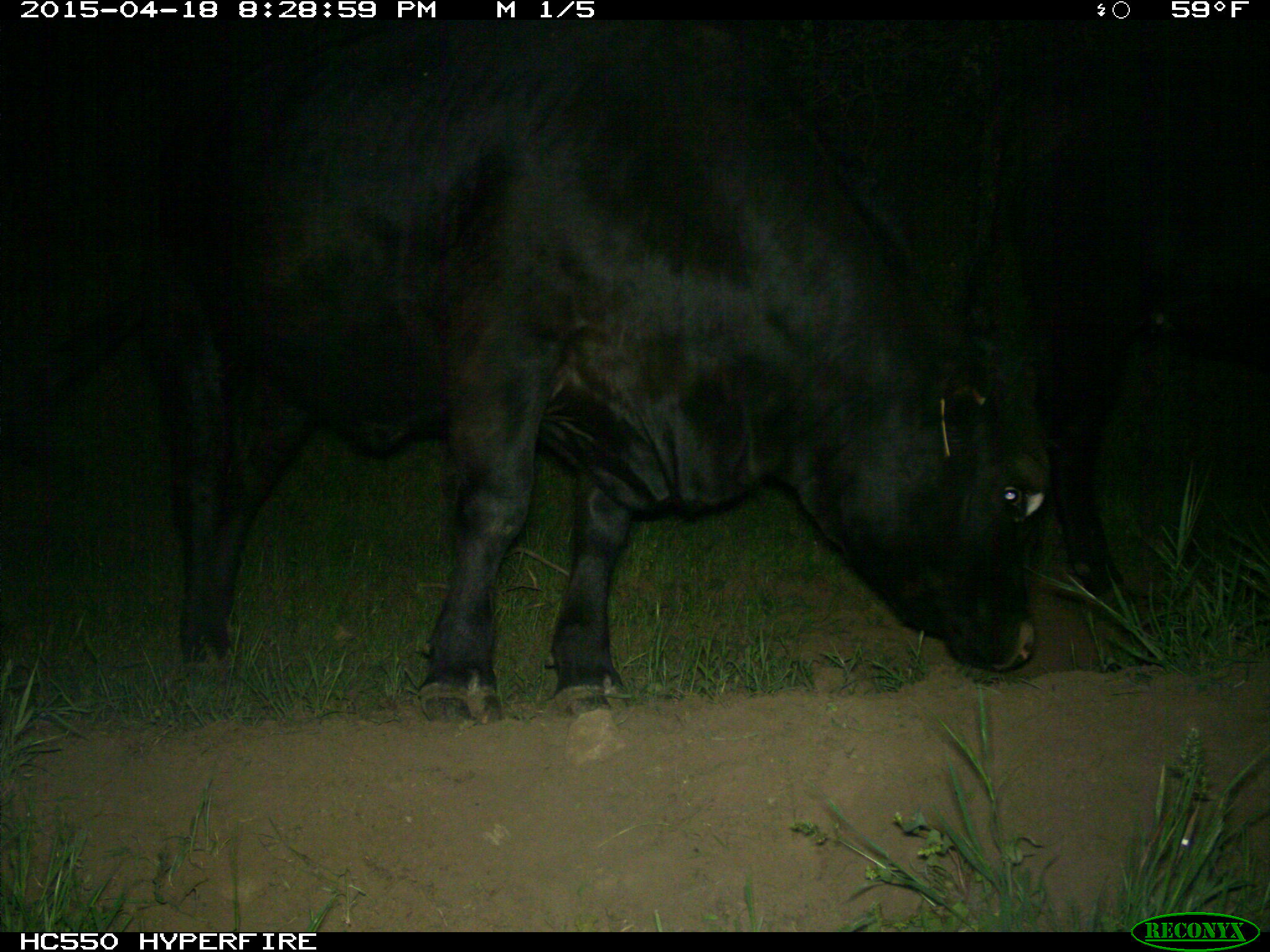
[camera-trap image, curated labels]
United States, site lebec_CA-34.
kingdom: Animalia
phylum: Chordata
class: Mammalia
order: Artiodactyla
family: Bovidae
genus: Bos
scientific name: Bos taurus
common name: domestic cow